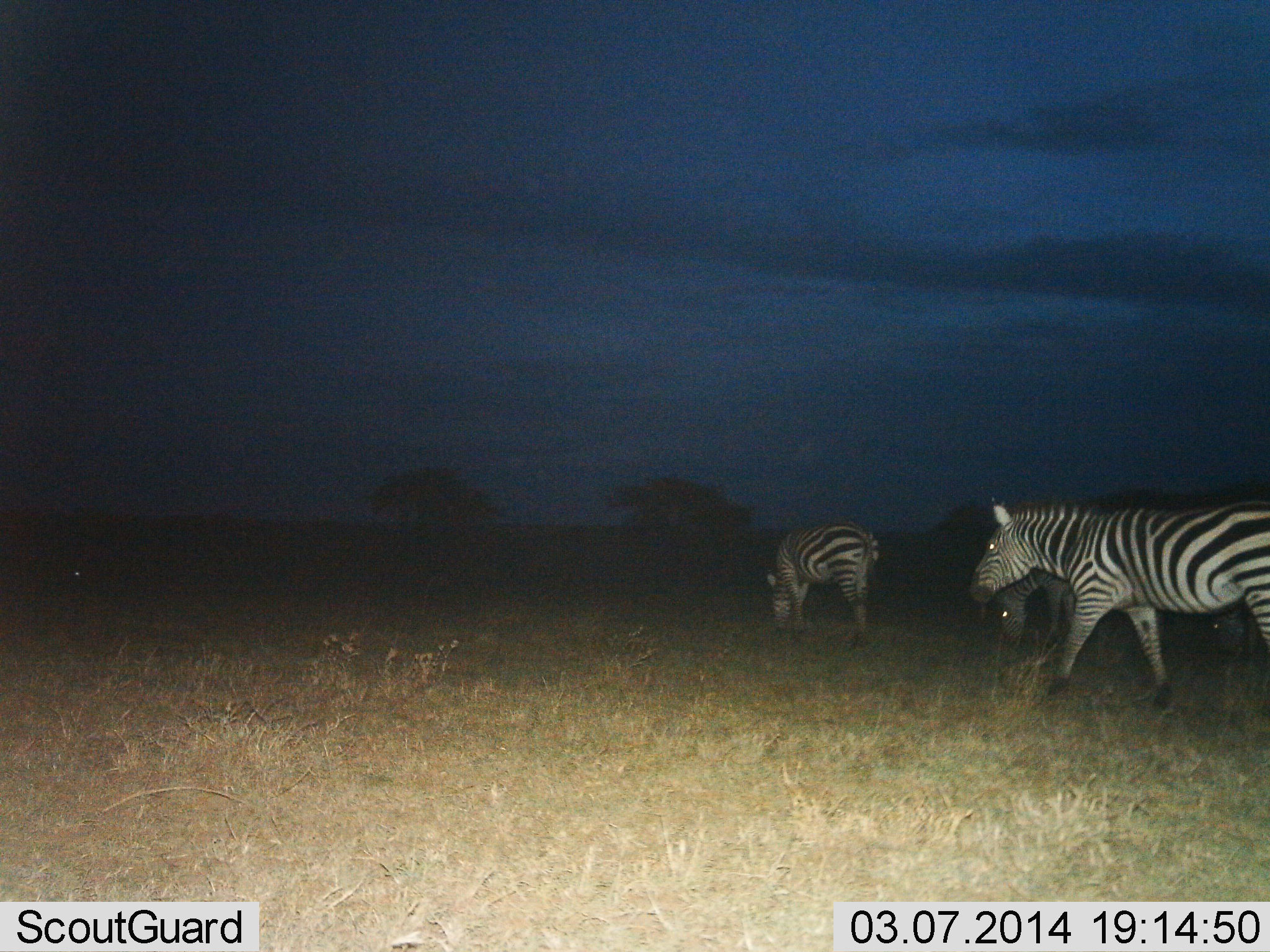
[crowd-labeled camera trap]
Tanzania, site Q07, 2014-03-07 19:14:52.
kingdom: Animalia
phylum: Chordata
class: Mammalia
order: Perissodactyla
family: Equidae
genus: Equus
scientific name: Equus quagga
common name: plains zebra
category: zebra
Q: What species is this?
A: Zebra (plains zebra) (Equus quagga).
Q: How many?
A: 3.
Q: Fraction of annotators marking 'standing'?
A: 20%.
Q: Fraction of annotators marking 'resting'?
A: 0%.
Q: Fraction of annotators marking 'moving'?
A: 70%.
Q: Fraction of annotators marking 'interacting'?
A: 0%.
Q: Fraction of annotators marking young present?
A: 0%.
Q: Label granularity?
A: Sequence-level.